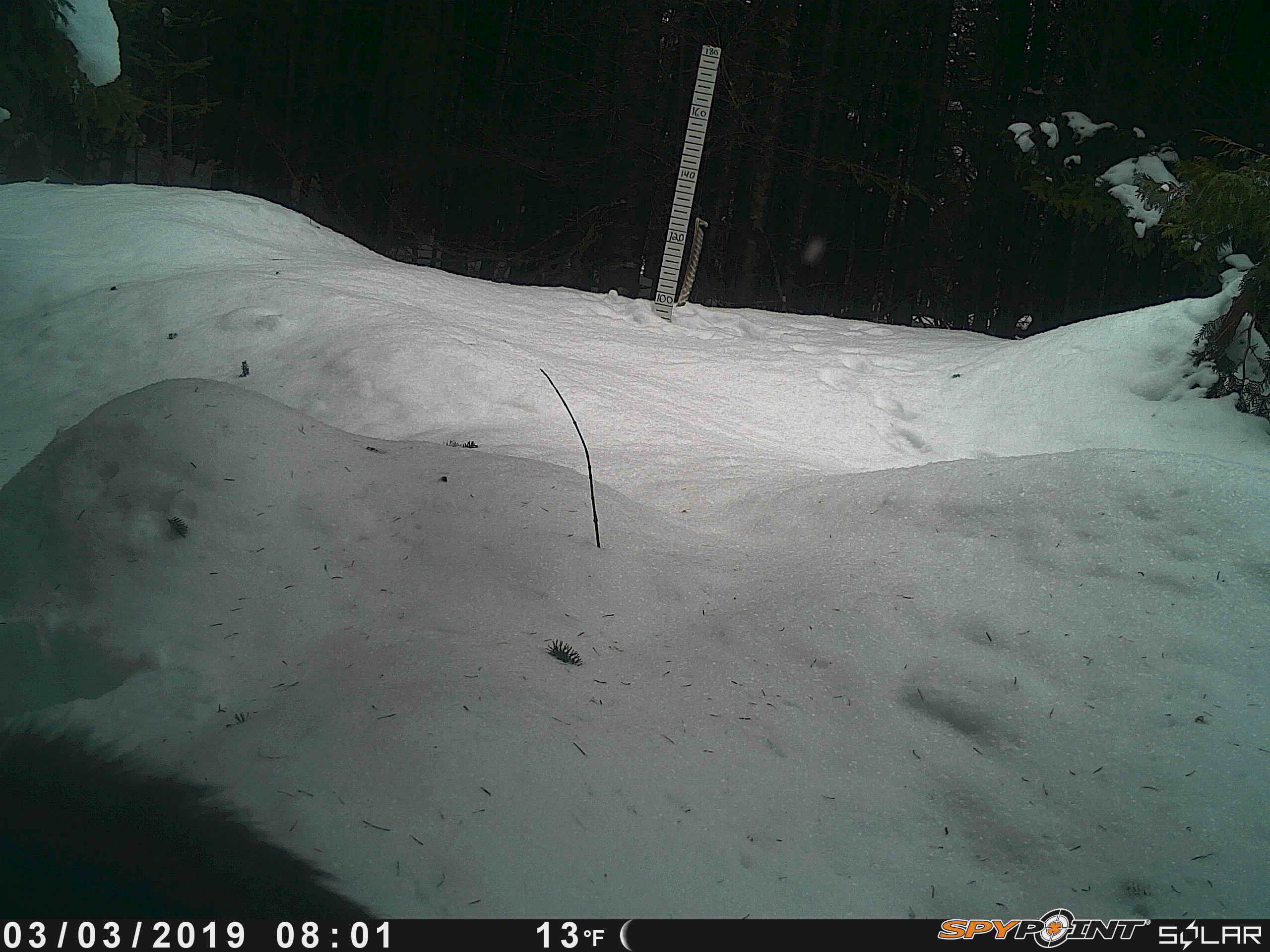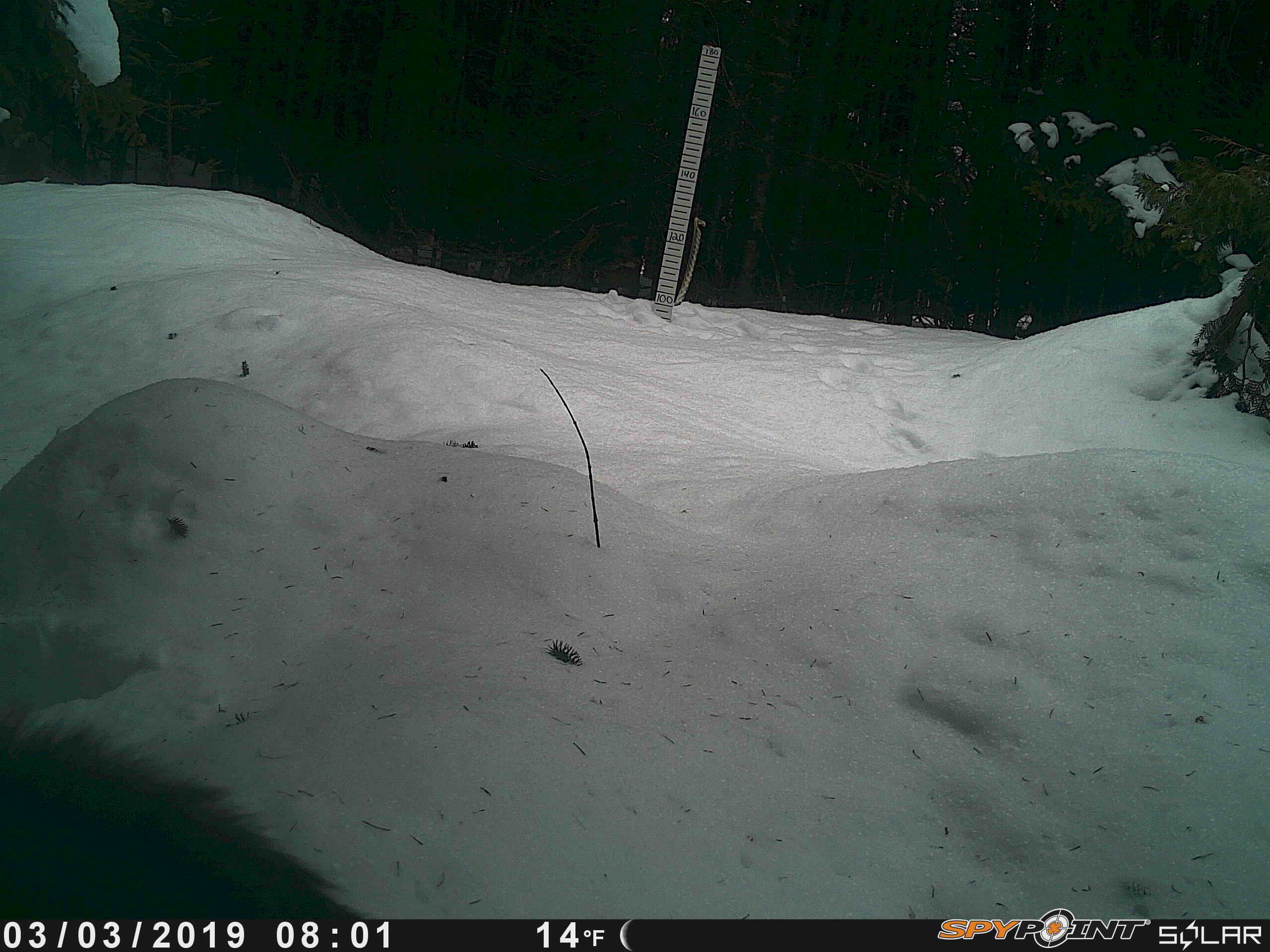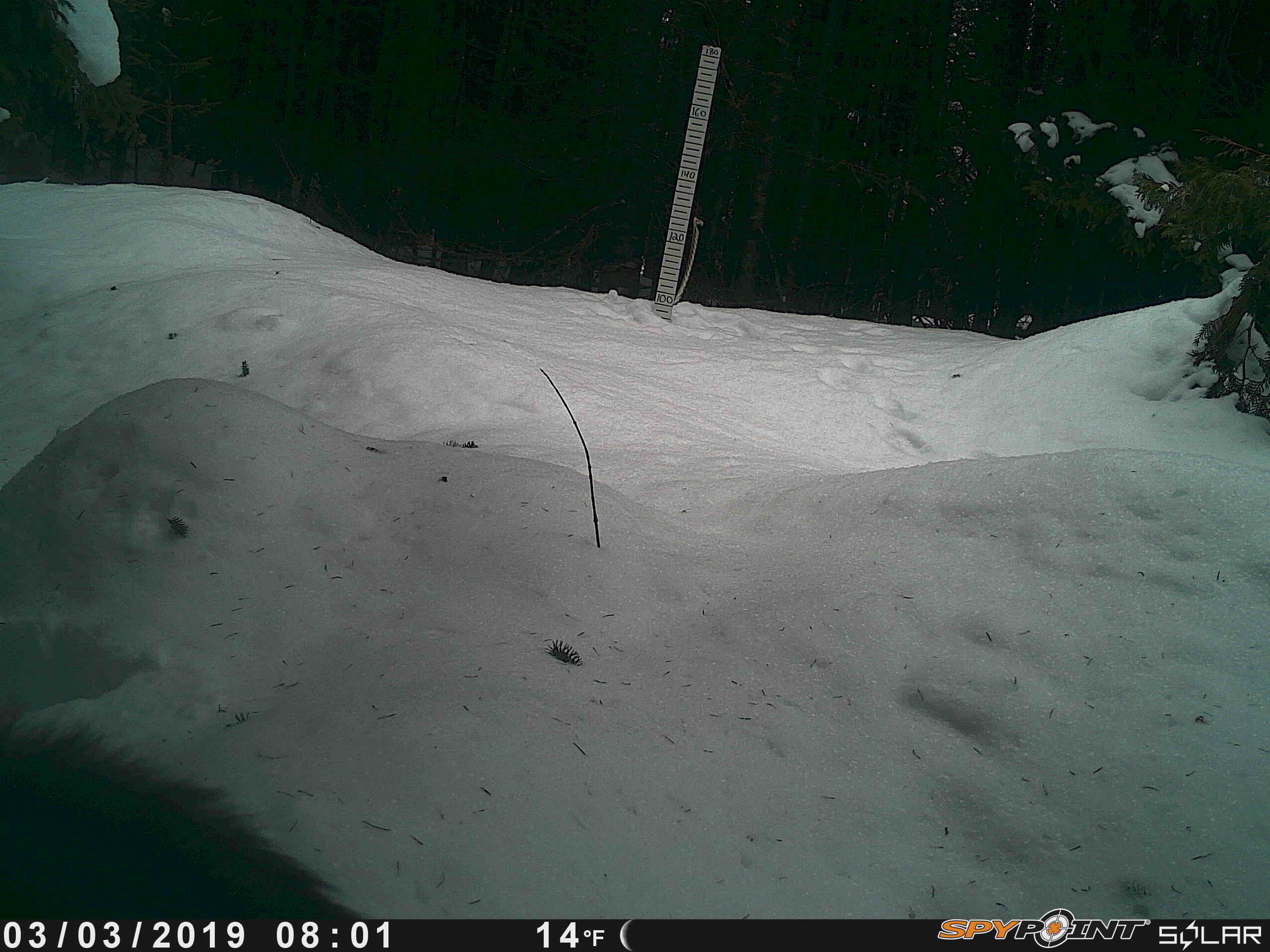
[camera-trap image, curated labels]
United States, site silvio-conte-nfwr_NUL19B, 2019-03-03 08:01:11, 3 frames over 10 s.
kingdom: Animalia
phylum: Chordata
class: Mammalia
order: Artiodactyla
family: Cervidae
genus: Alces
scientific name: Alces alces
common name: moose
Moose (Alces alces).